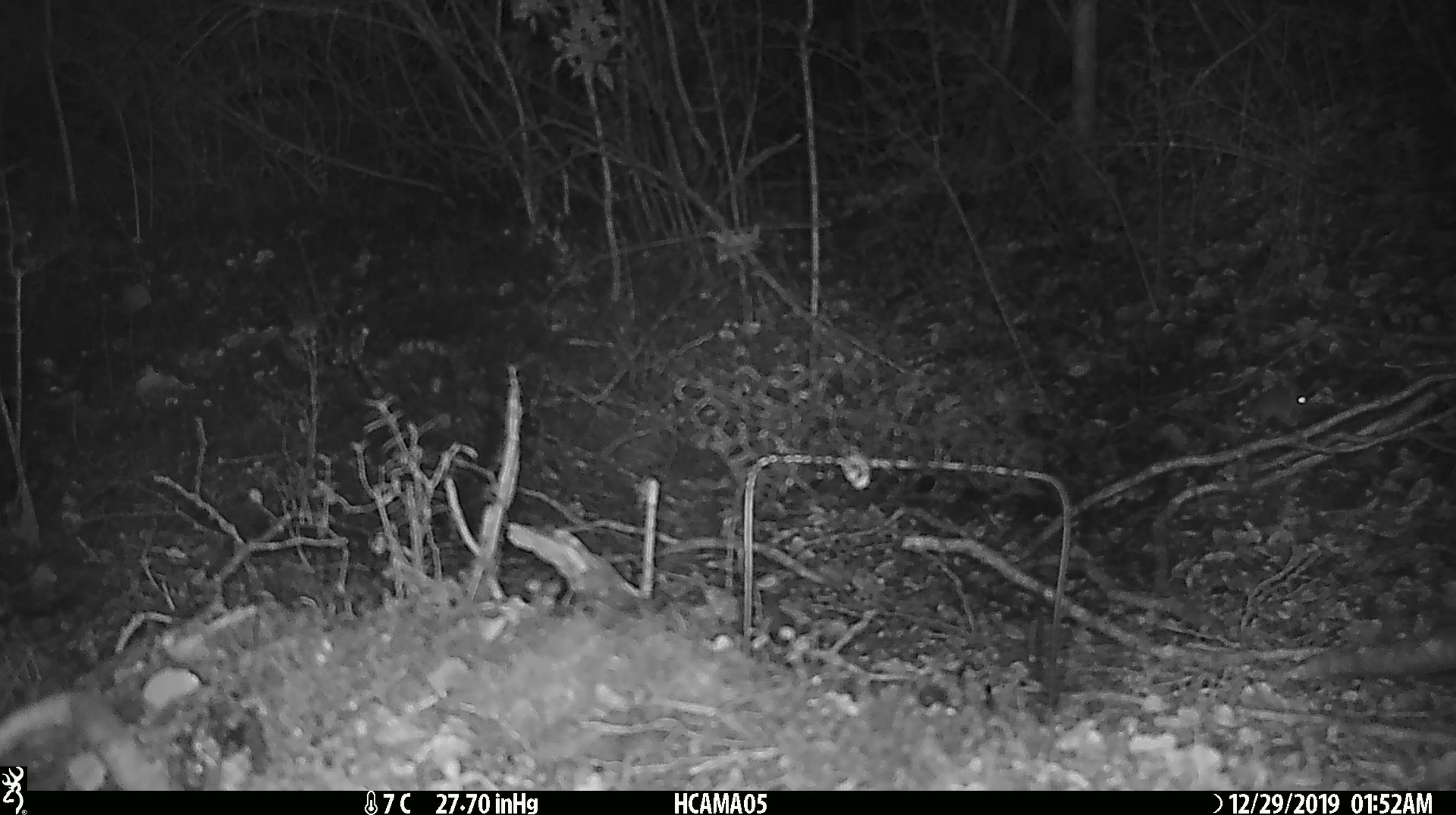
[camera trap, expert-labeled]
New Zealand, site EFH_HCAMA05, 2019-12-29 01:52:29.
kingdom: Animalia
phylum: Chordata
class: Mammalia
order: Rodentia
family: Muridae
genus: Mus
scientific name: Mus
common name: mouse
Mouse (Mus).